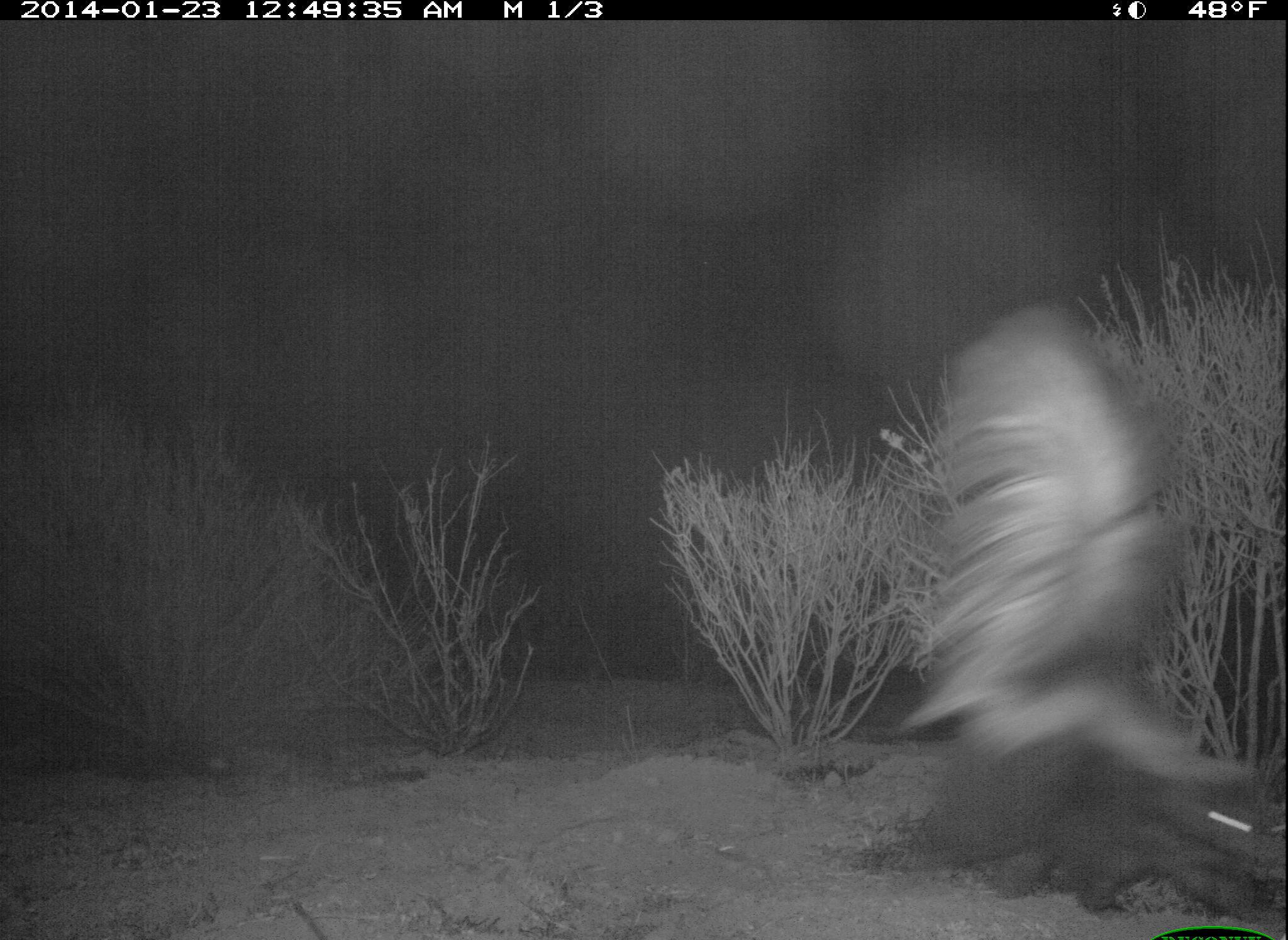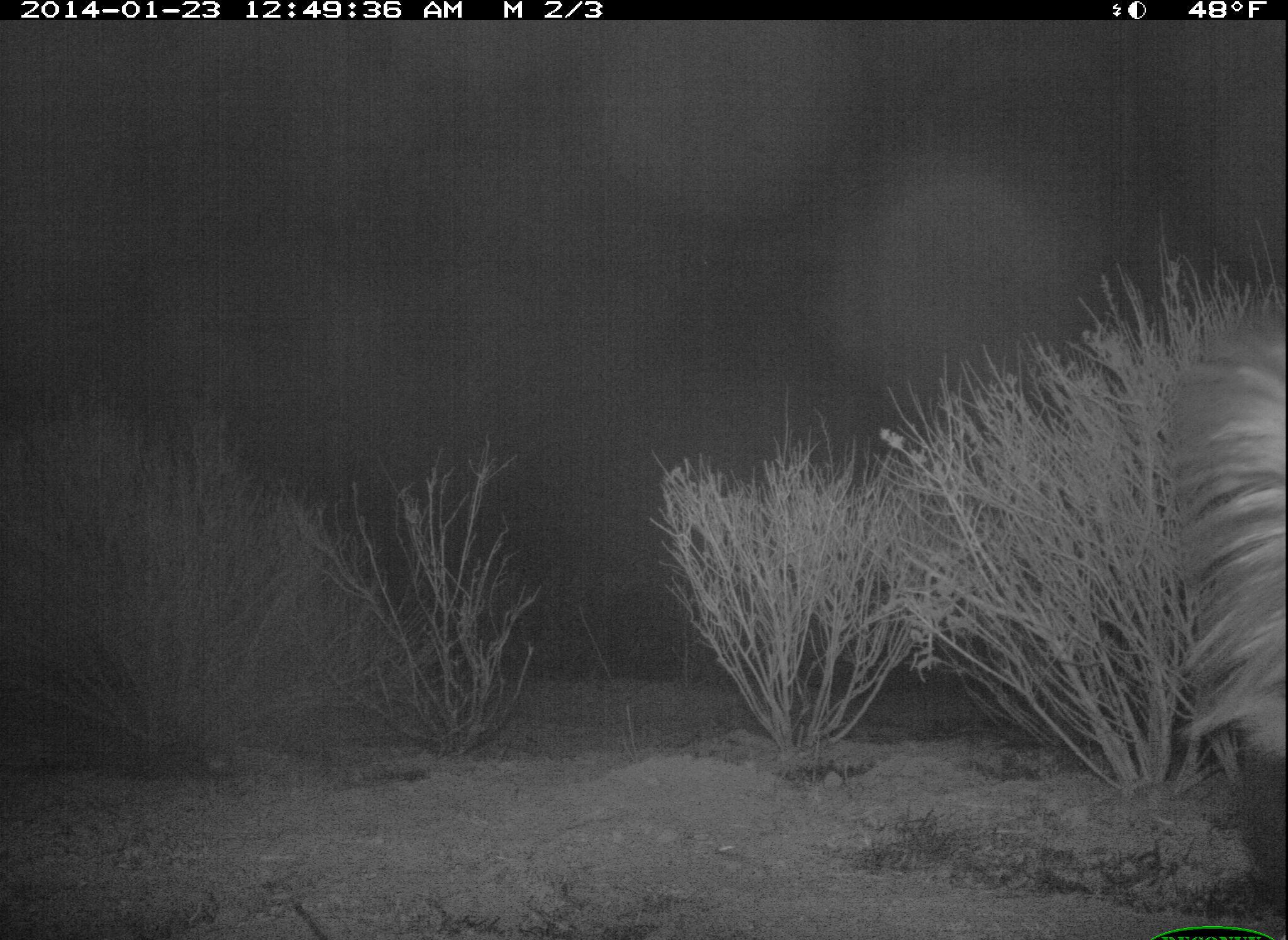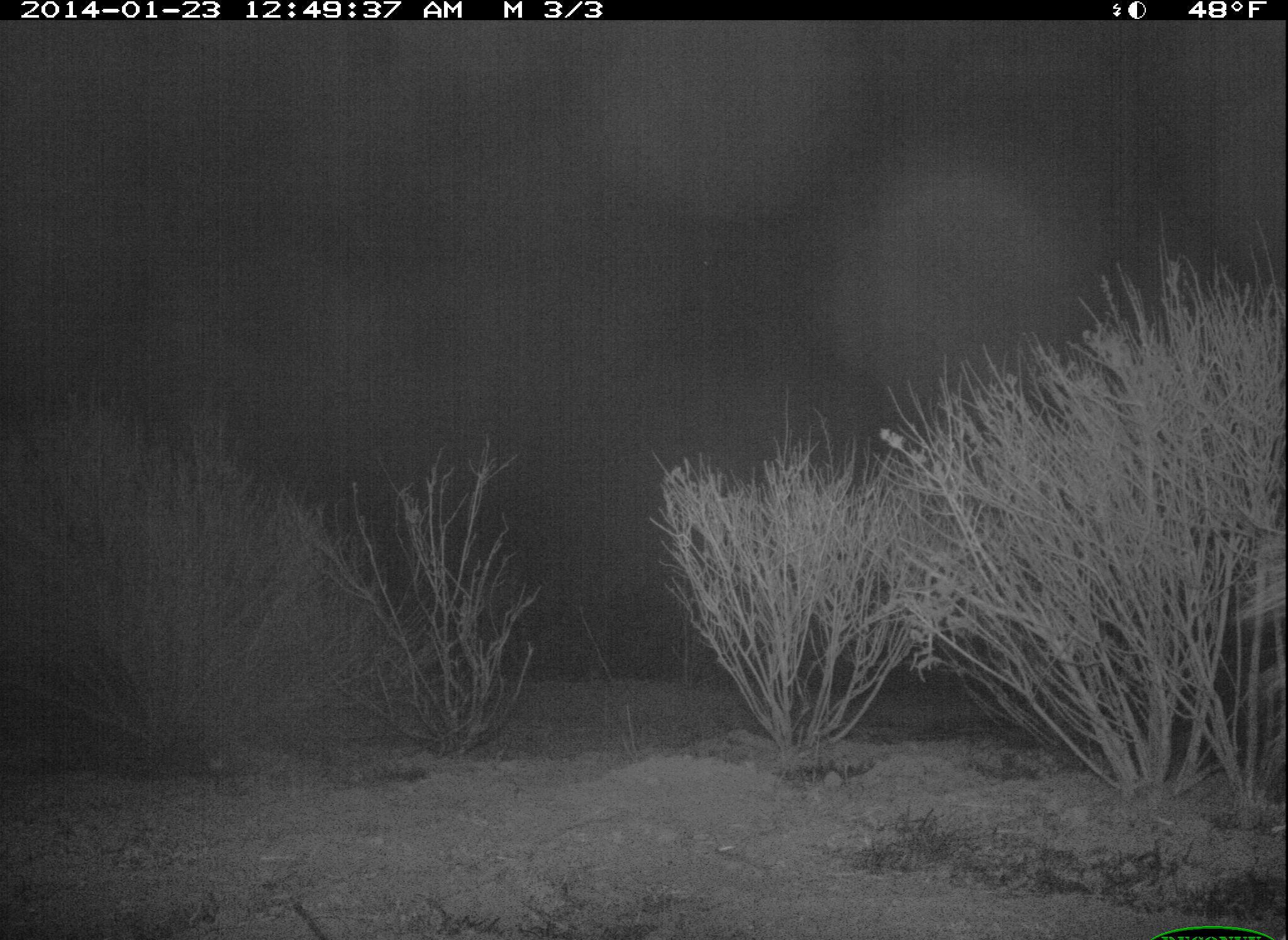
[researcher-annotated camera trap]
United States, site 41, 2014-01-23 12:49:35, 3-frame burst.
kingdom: Animalia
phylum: Chordata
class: Mammalia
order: Carnivora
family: Mephitidae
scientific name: Mephitidae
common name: skunk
Skunk (Mephitidae).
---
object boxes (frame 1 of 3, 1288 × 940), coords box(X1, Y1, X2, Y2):
skunk: box(887, 294, 1288, 926)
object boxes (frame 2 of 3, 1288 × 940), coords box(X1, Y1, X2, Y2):
skunk: box(1162, 321, 1288, 925)